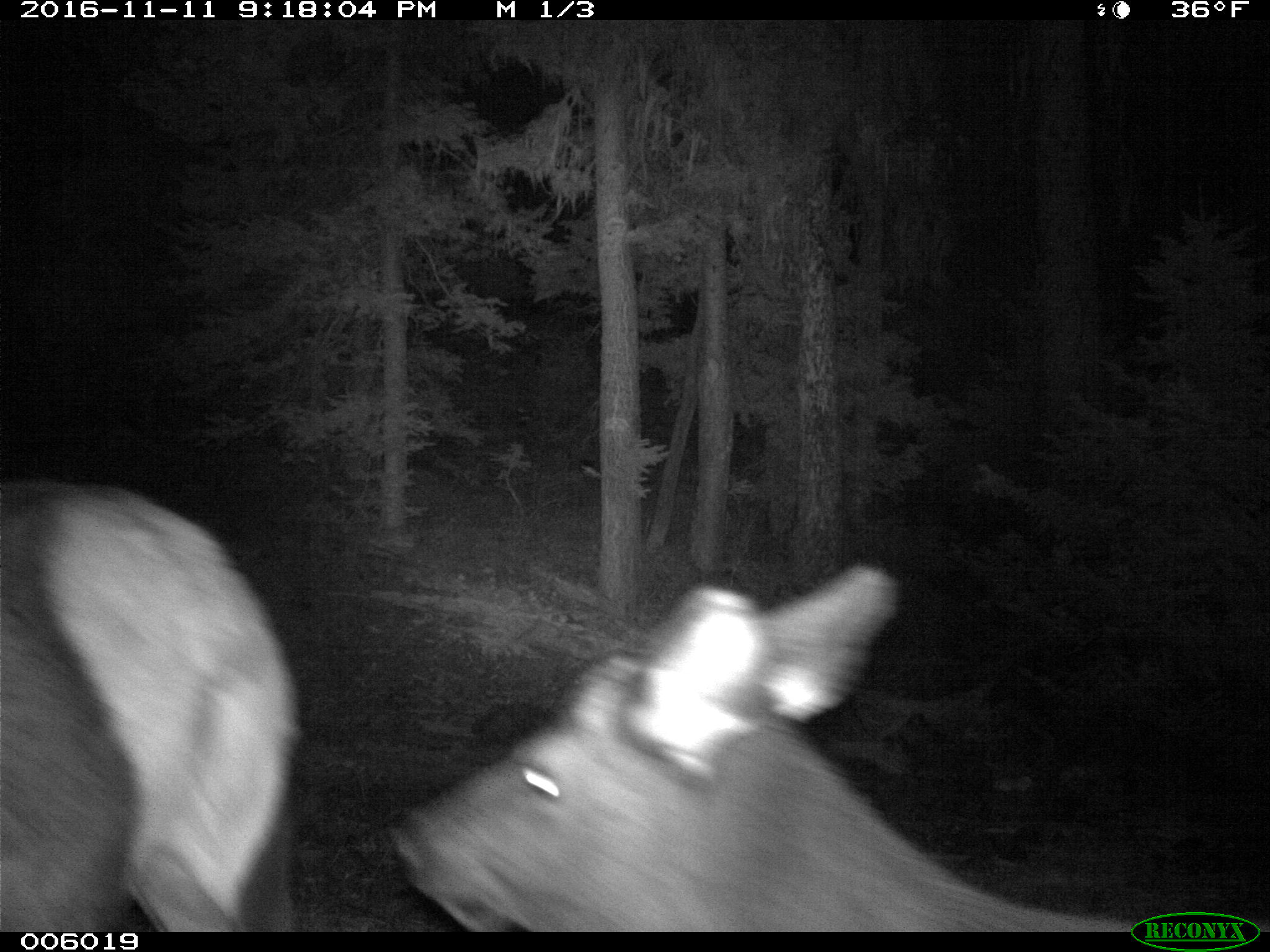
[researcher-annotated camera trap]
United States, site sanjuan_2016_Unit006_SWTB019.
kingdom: Animalia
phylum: Chordata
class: Mammalia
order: Artiodactyla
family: Cervidae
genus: Cervus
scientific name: Cervus elaphus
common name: red deer